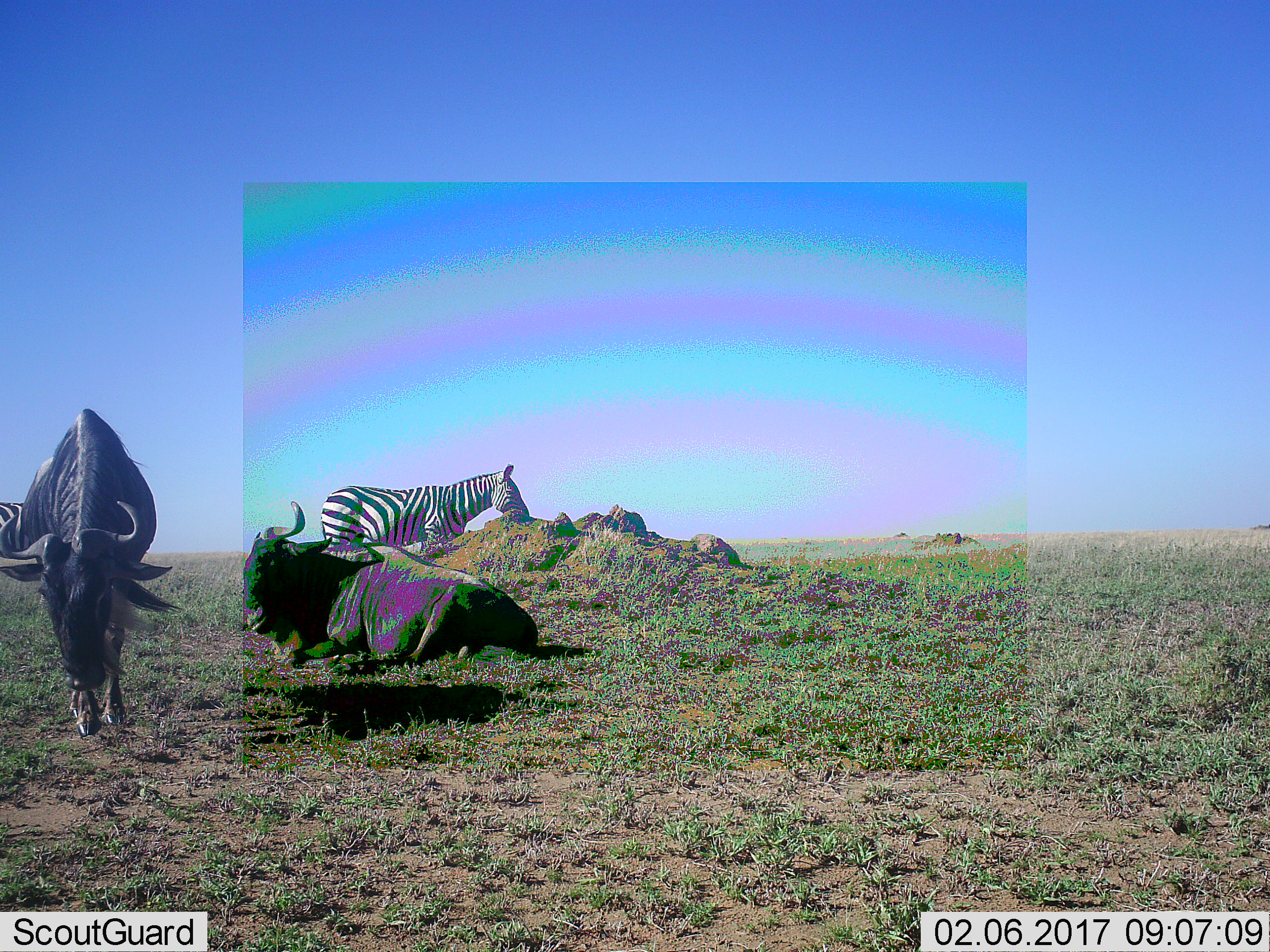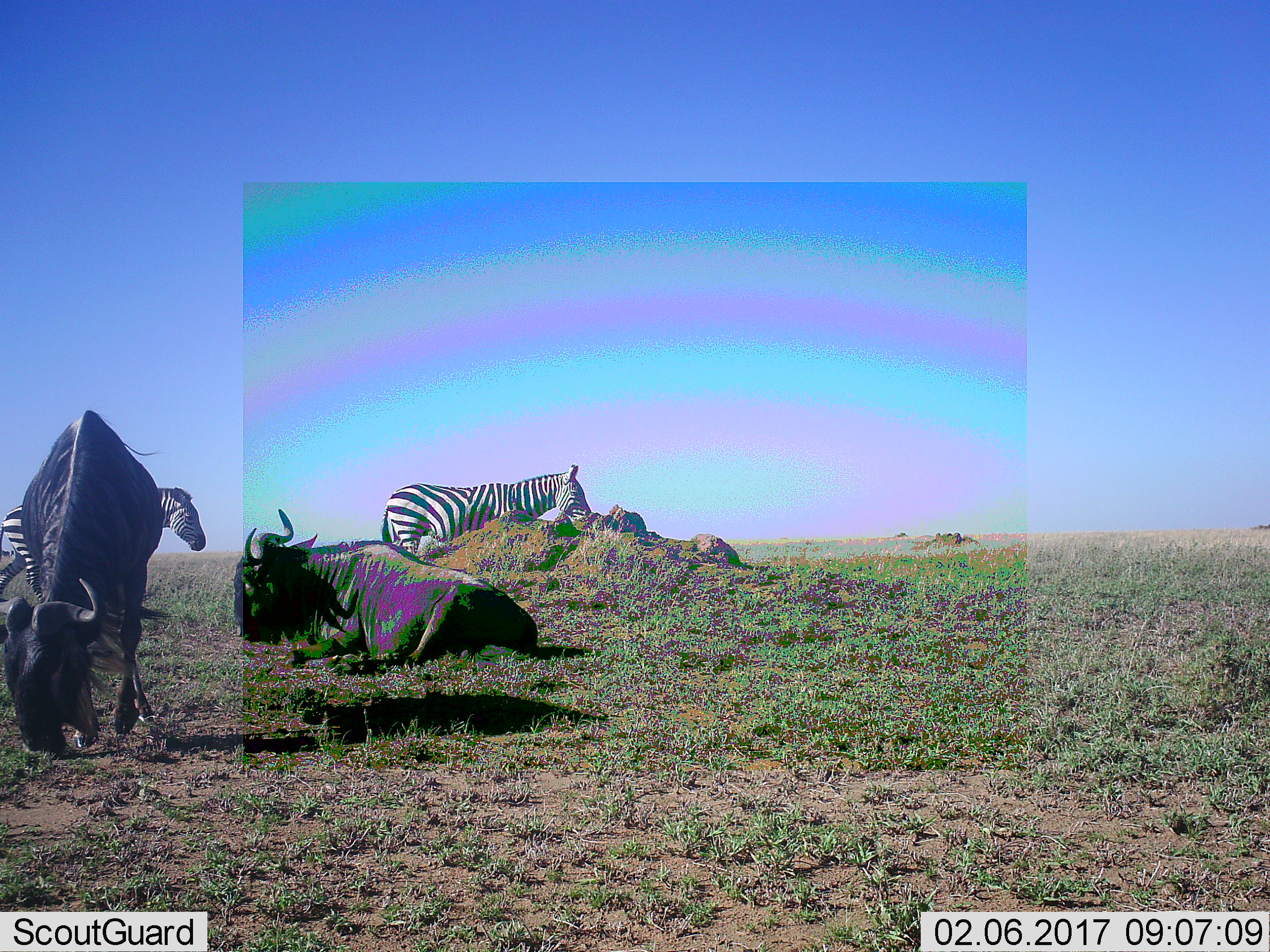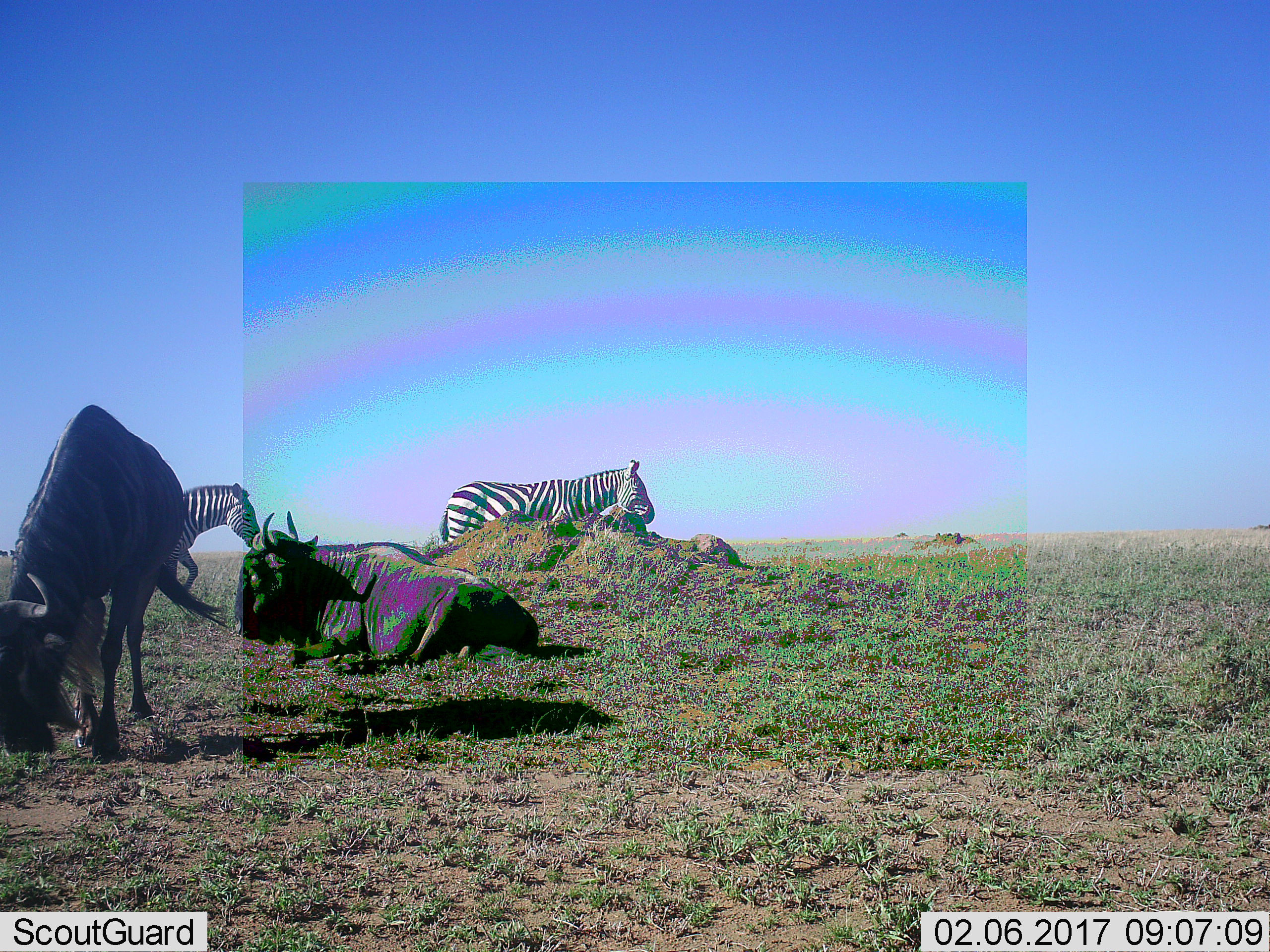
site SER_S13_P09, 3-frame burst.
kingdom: Animalia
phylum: Chordata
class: Mammalia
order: Artiodactyla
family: Bovidae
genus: Connochaetes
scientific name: Connochaetes taurinus taurinus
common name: blue wildebeest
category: wildebeestblue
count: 2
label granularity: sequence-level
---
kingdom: Animalia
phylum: Chordata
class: Mammalia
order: Perissodactyla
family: Equidae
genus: Equus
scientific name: Equus quagga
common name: plains zebra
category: zebraplains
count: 2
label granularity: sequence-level